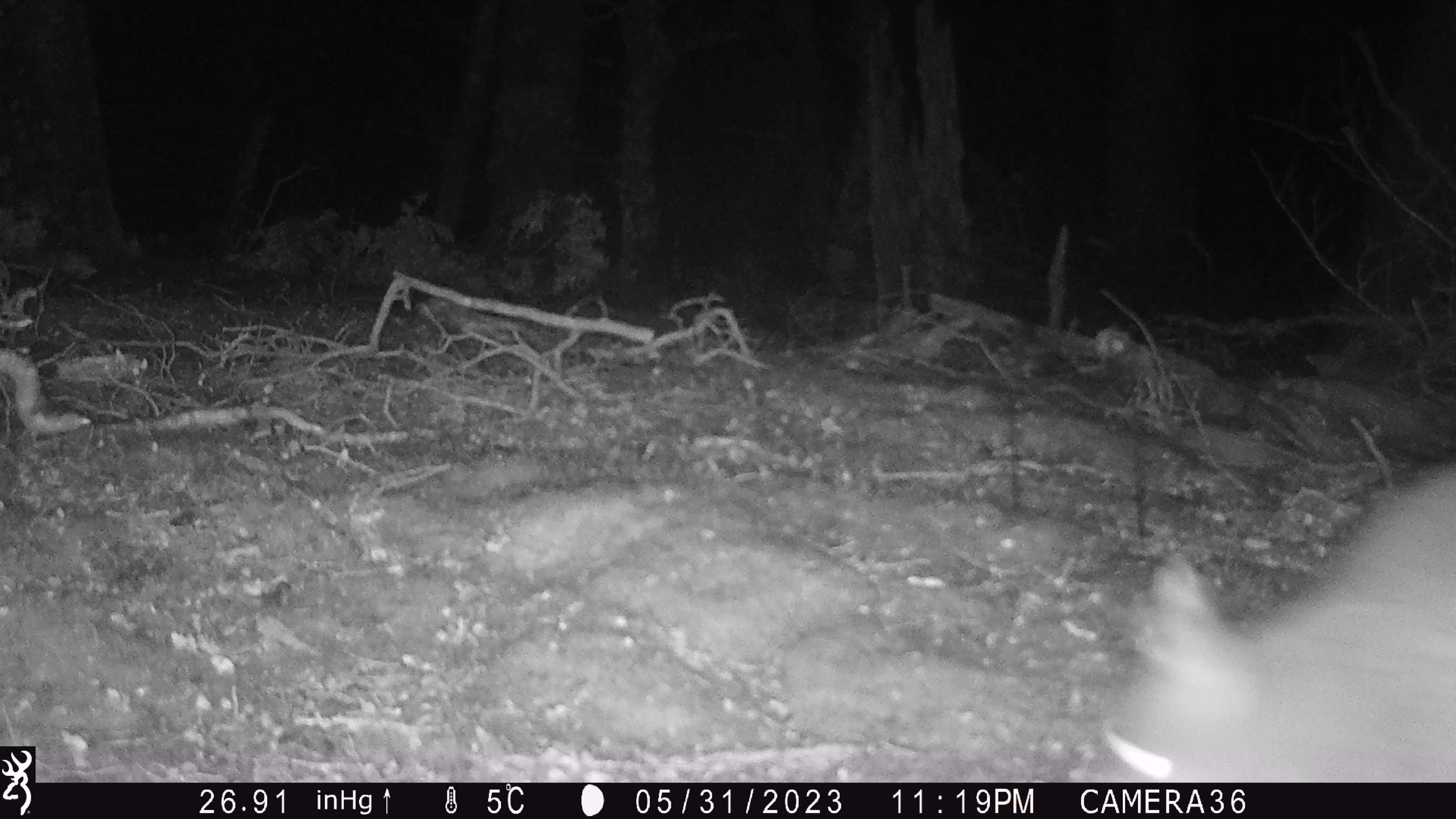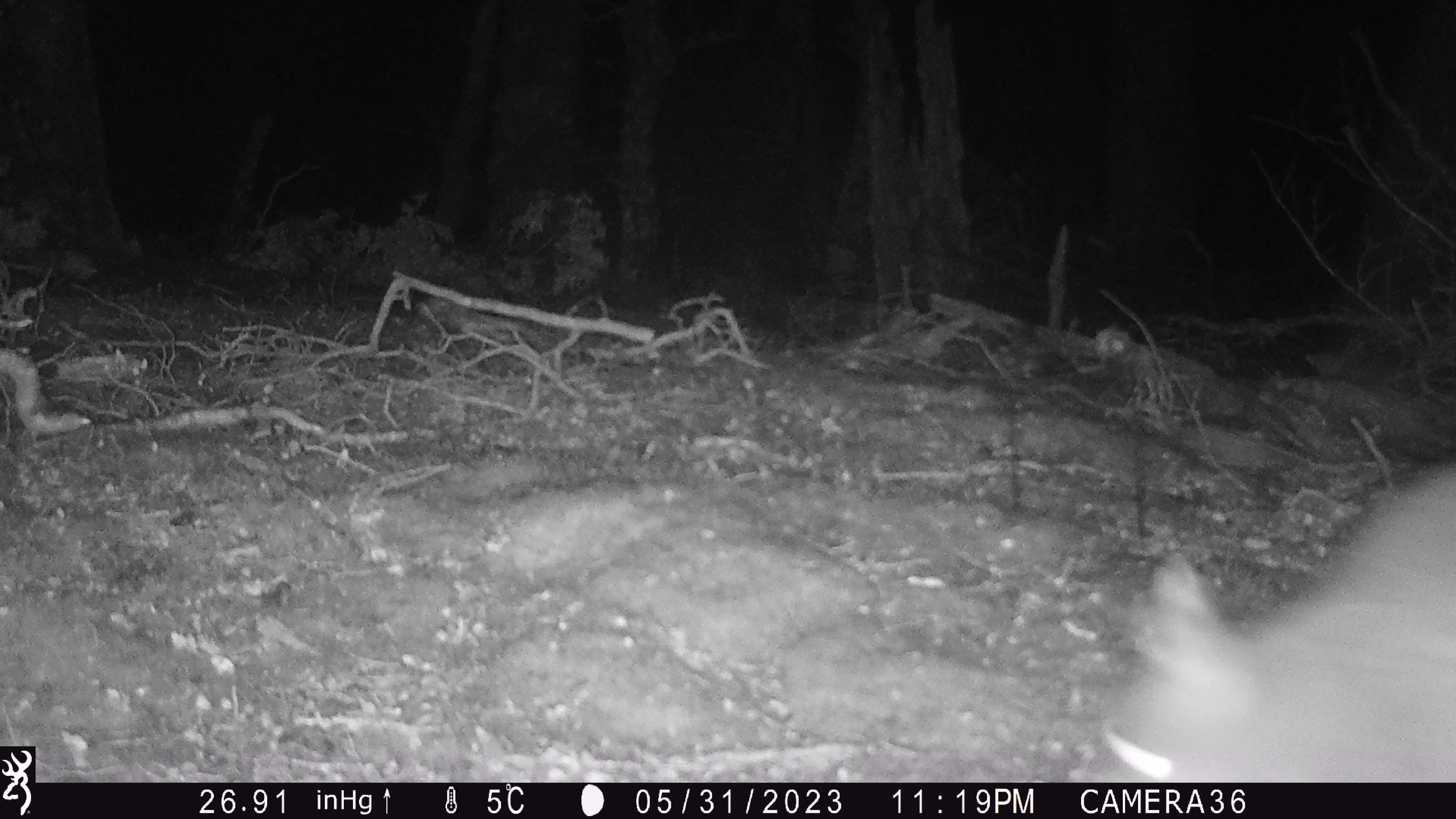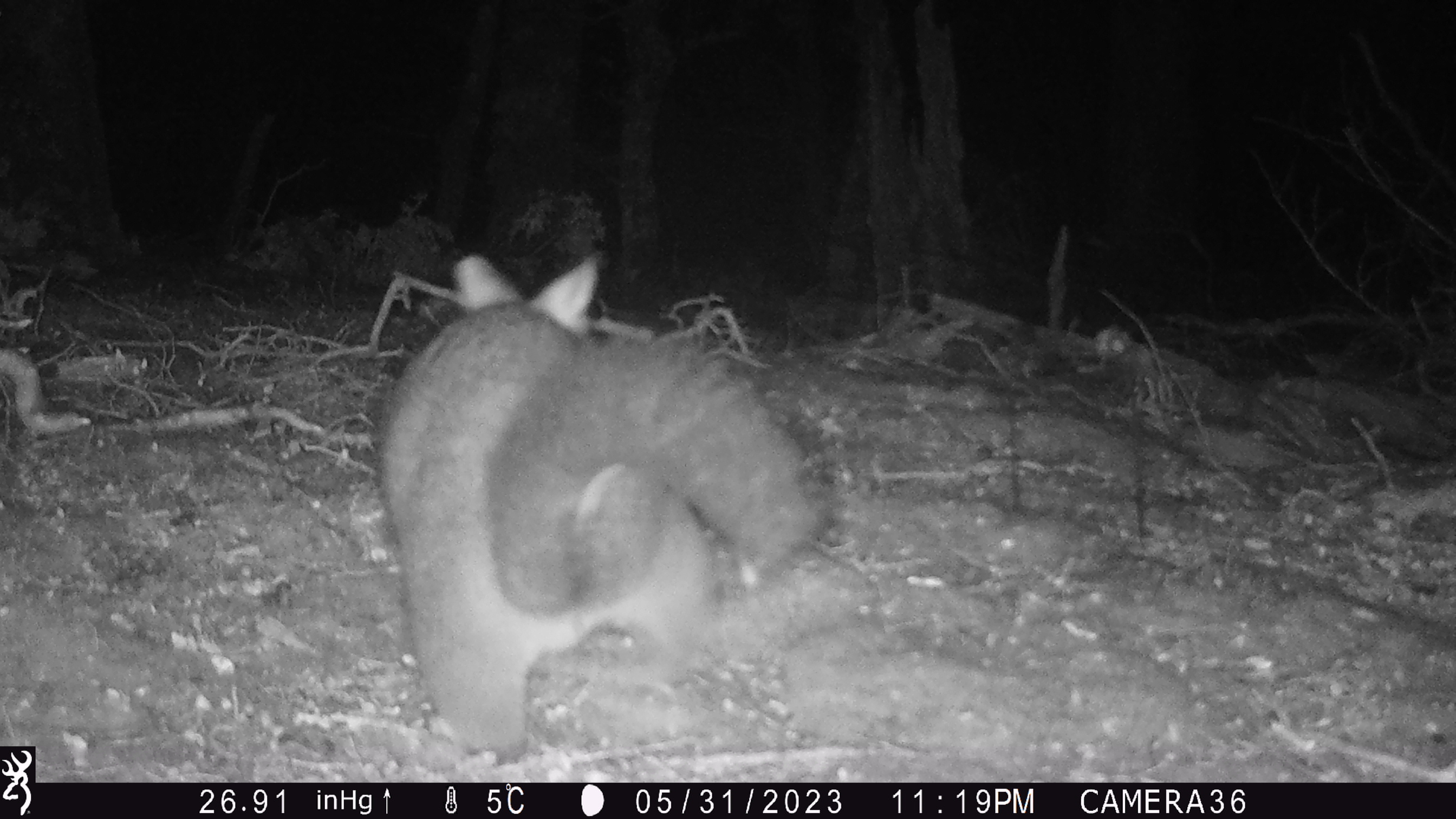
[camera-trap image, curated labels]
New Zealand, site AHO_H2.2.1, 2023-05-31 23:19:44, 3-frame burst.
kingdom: Animalia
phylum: Chordata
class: Mammalia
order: Diprotodontia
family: Phalangeridae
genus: Trichosurus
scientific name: Trichosurus vulpecula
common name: common brushtail possum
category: possum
Possum (common brushtail possum) (Trichosurus vulpecula).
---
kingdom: Animalia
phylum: Chordata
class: Mammalia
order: Carnivora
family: Mustelidae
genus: Mustela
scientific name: Mustela erminea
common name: stoat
Stoat (Mustela erminea).